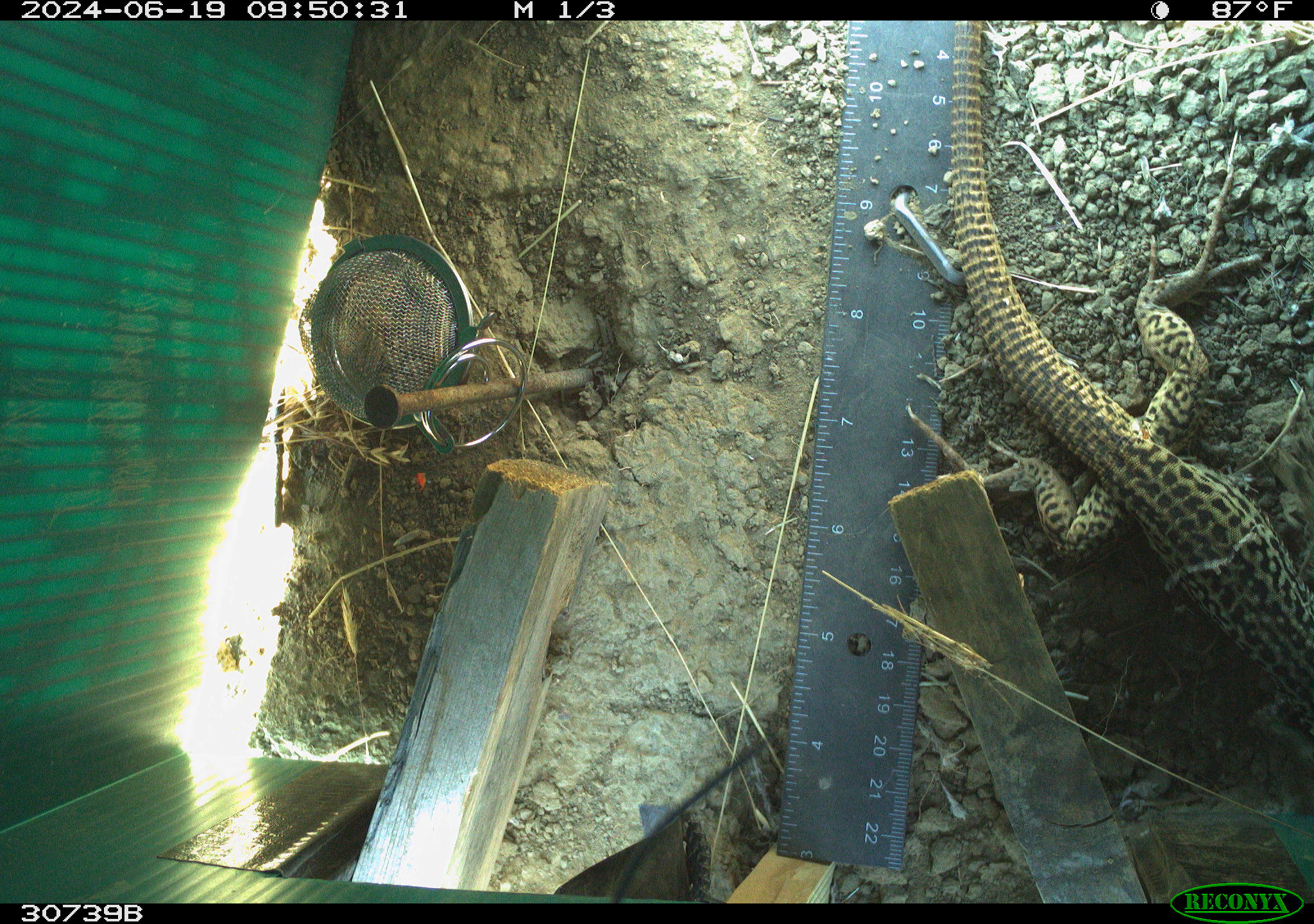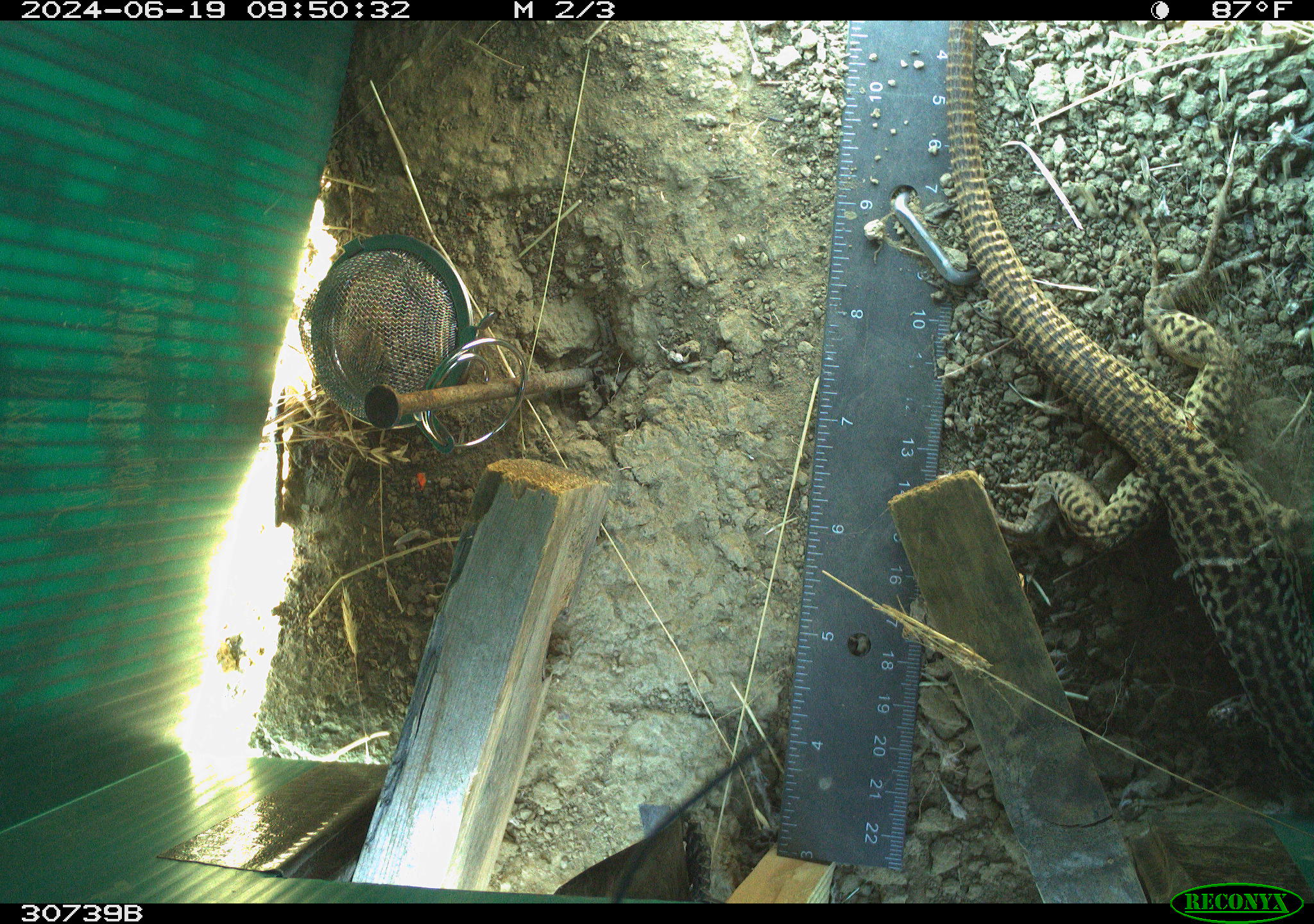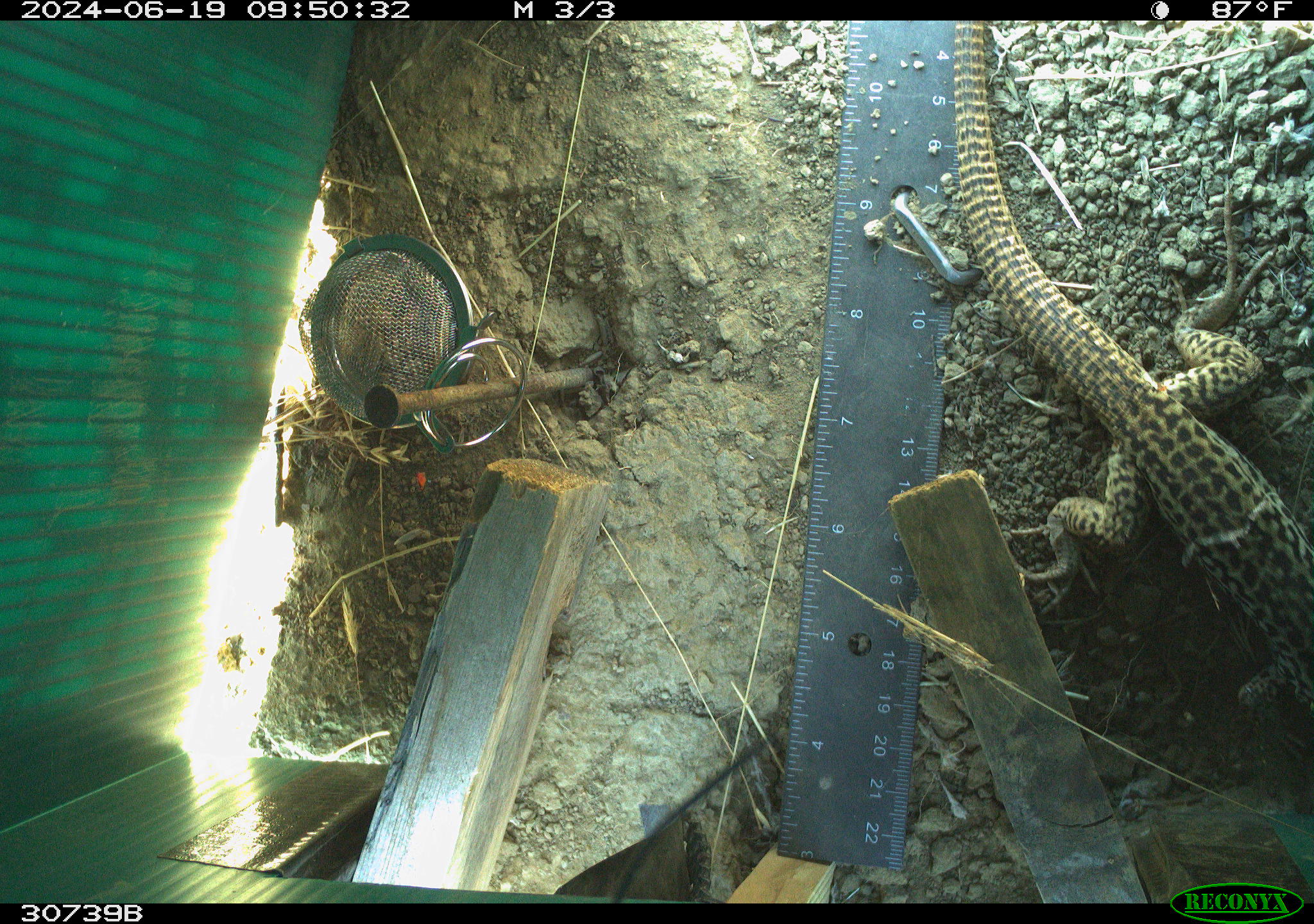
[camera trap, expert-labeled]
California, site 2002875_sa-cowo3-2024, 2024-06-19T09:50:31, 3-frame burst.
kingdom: Animalia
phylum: Chordata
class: Reptilia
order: Squamata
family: Teiidae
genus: Aspidoscelis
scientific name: Aspidoscelis tigris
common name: western whiptail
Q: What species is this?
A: Western whiptail (Aspidoscelis tigris).